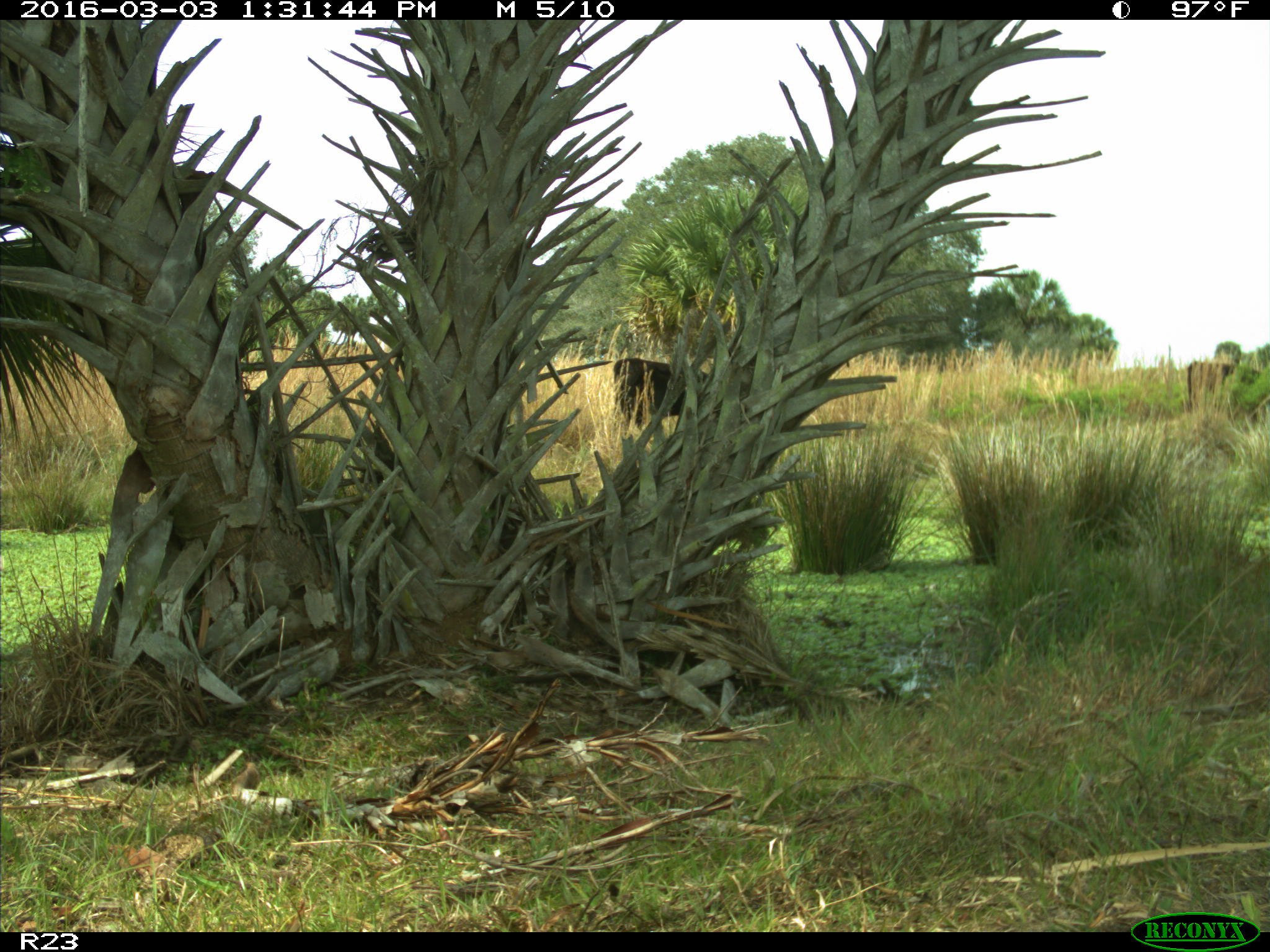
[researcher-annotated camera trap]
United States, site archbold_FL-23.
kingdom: Animalia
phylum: Chordata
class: Mammalia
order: Artiodactyla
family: Bovidae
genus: Bos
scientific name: Bos taurus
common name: domestic cow